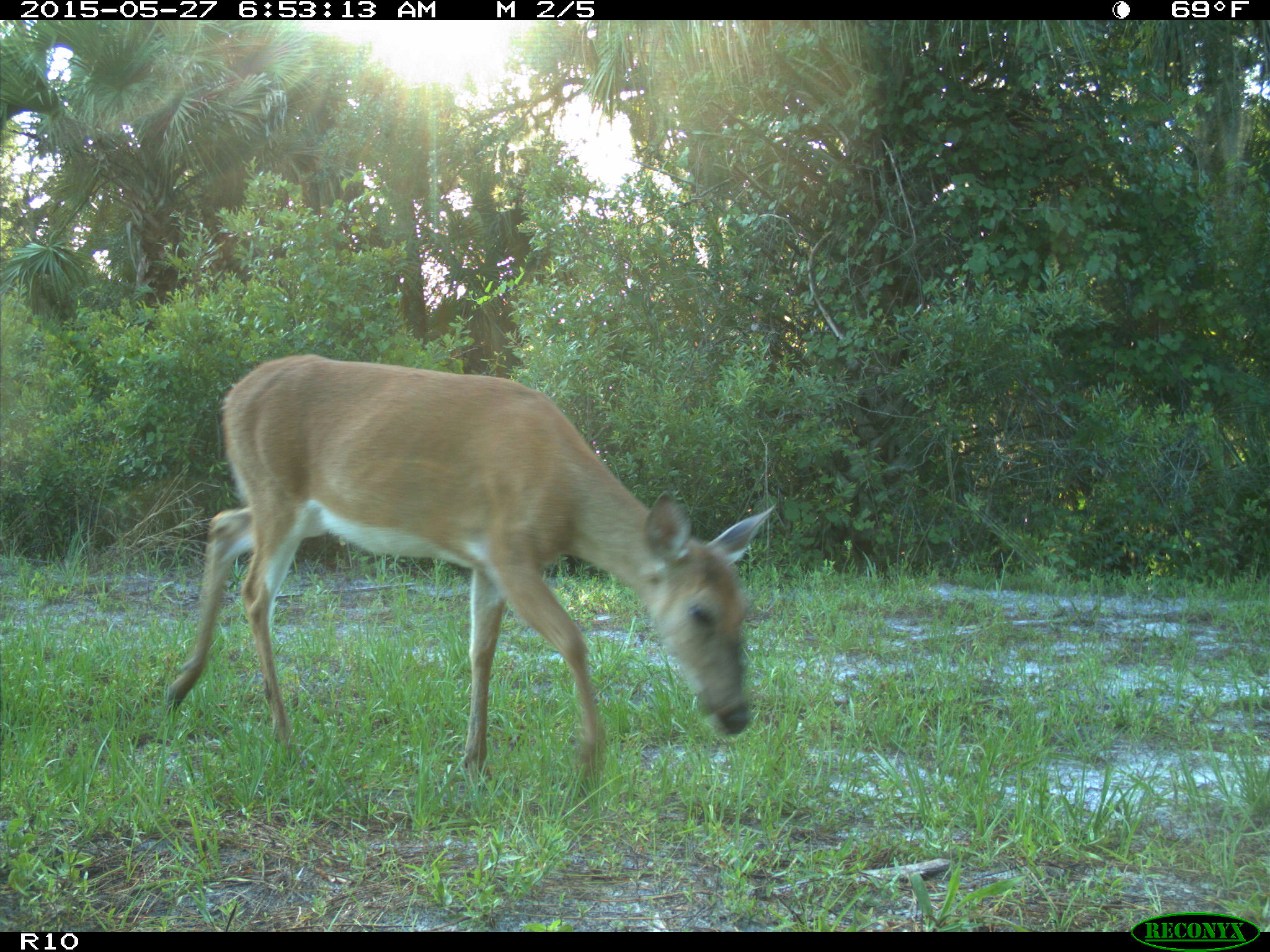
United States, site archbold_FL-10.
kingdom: Animalia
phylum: Chordata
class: Mammalia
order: Artiodactyla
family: Cervidae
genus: Odocoileus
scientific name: Odocoileus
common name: deer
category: unidentified deer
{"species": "unidentified deer (deer) (Odocoileus)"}